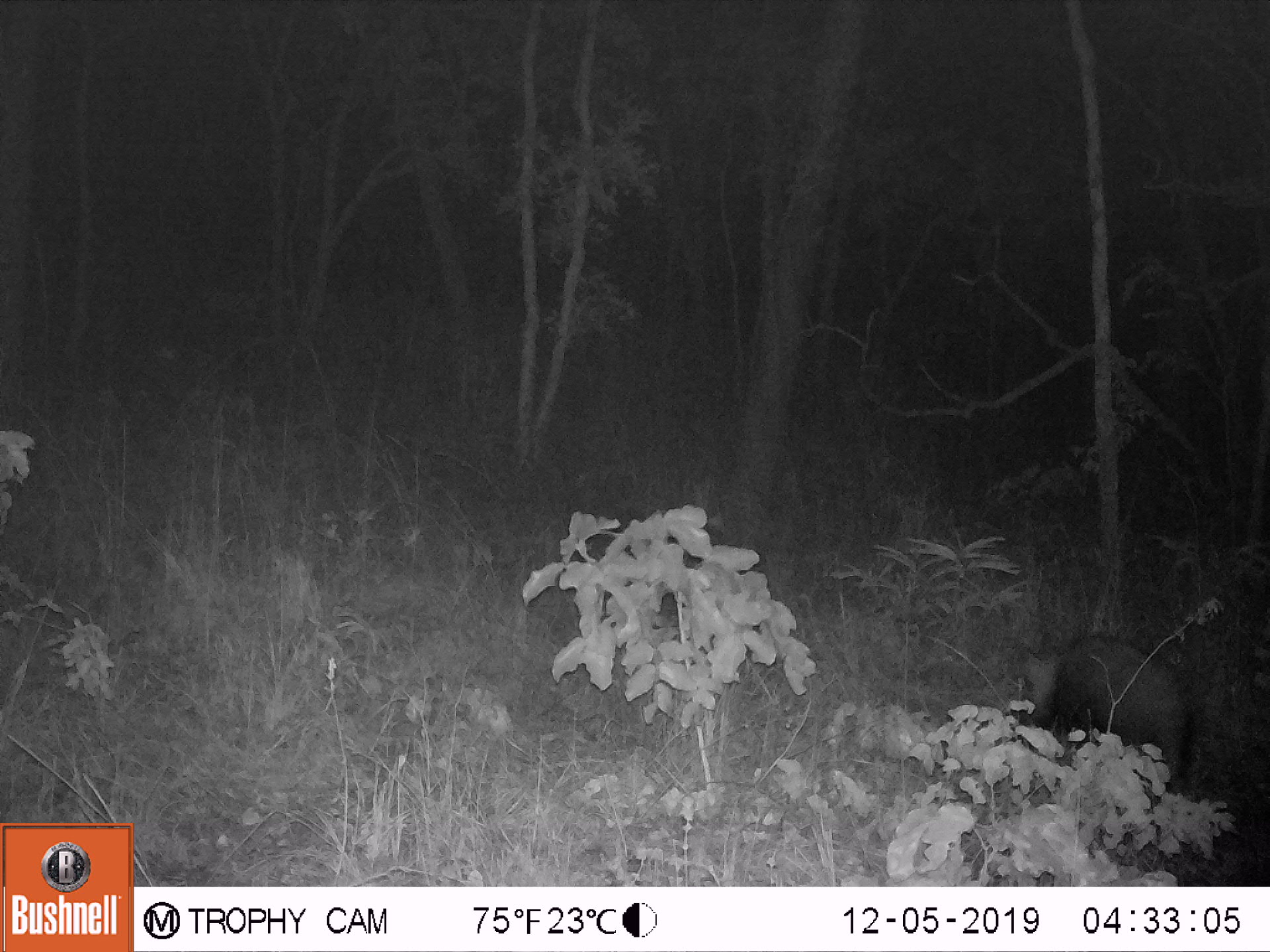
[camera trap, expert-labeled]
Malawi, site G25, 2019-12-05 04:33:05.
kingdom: Animalia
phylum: Chordata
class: Mammalia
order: Artiodactyla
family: Suidae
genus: Potamochoerus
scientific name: Potamochoerus larvatus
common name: bushpig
Bushpig (Potamochoerus larvatus), count 1.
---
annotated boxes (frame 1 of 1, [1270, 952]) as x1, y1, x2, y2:
bushpig: 1005, 630, 1196, 798